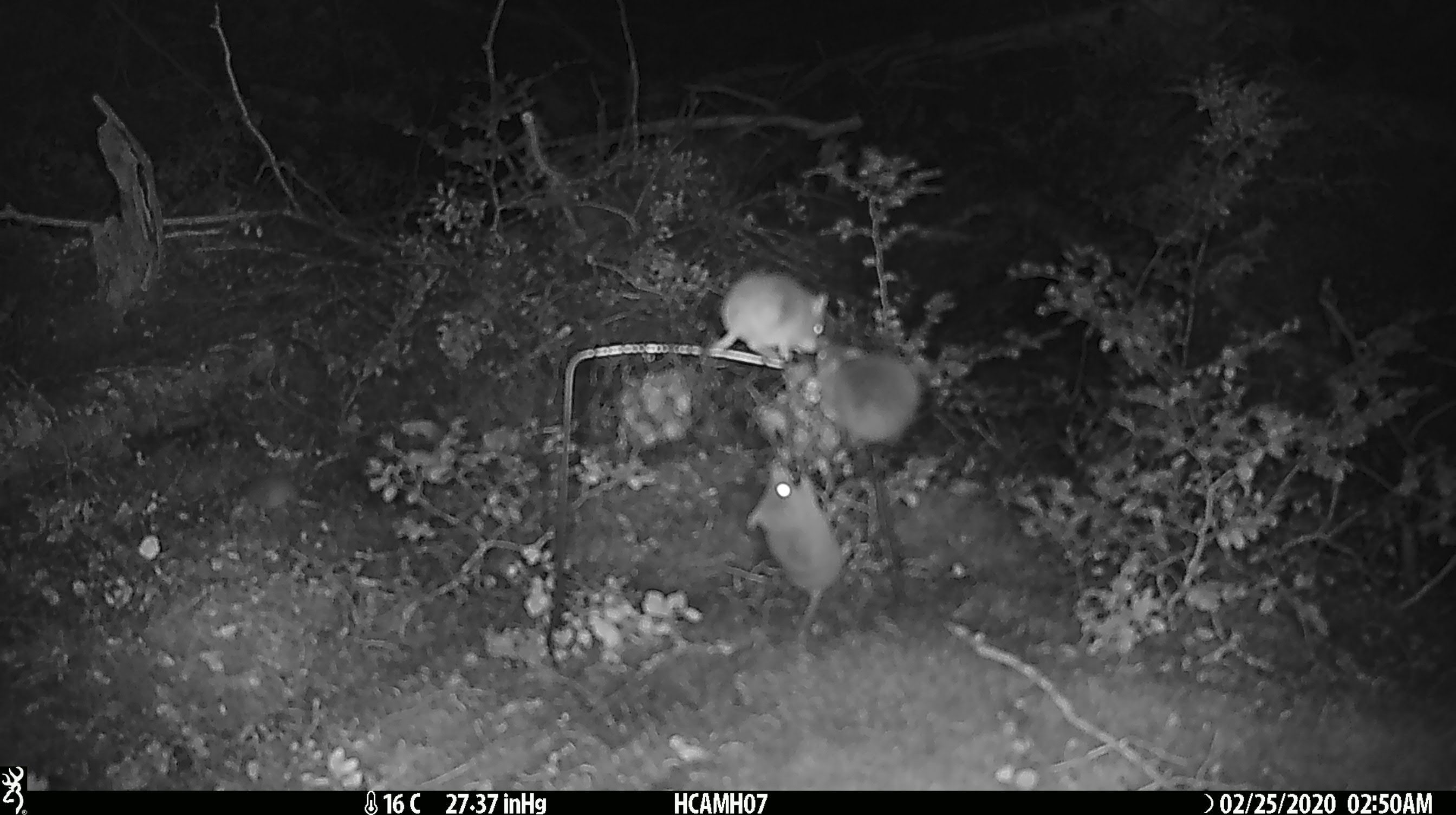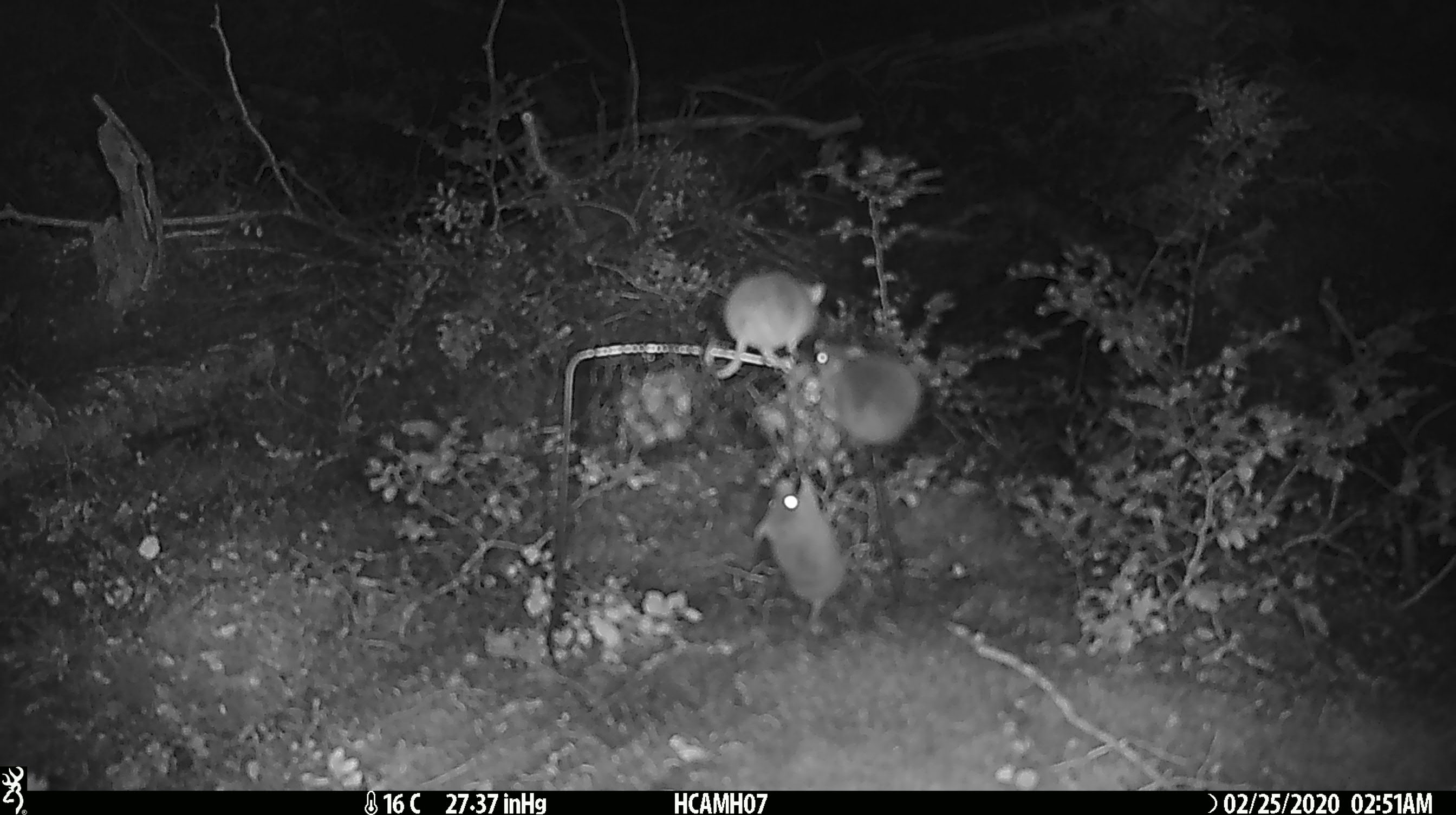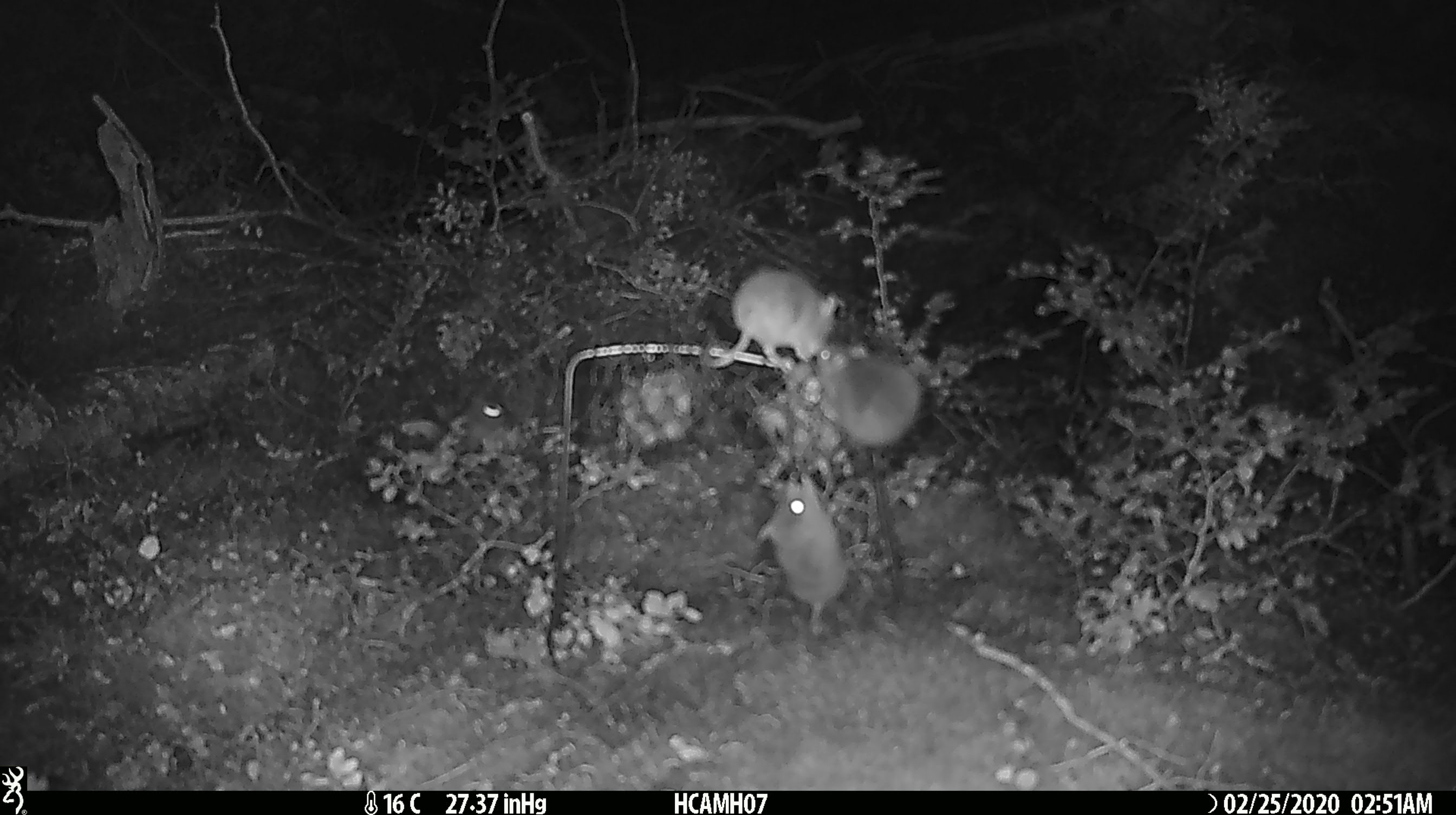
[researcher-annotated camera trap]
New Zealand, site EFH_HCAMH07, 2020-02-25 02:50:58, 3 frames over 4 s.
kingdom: Animalia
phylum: Chordata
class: Mammalia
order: Rodentia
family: Muridae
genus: Mus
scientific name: Mus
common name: mouse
Mouse (Mus).